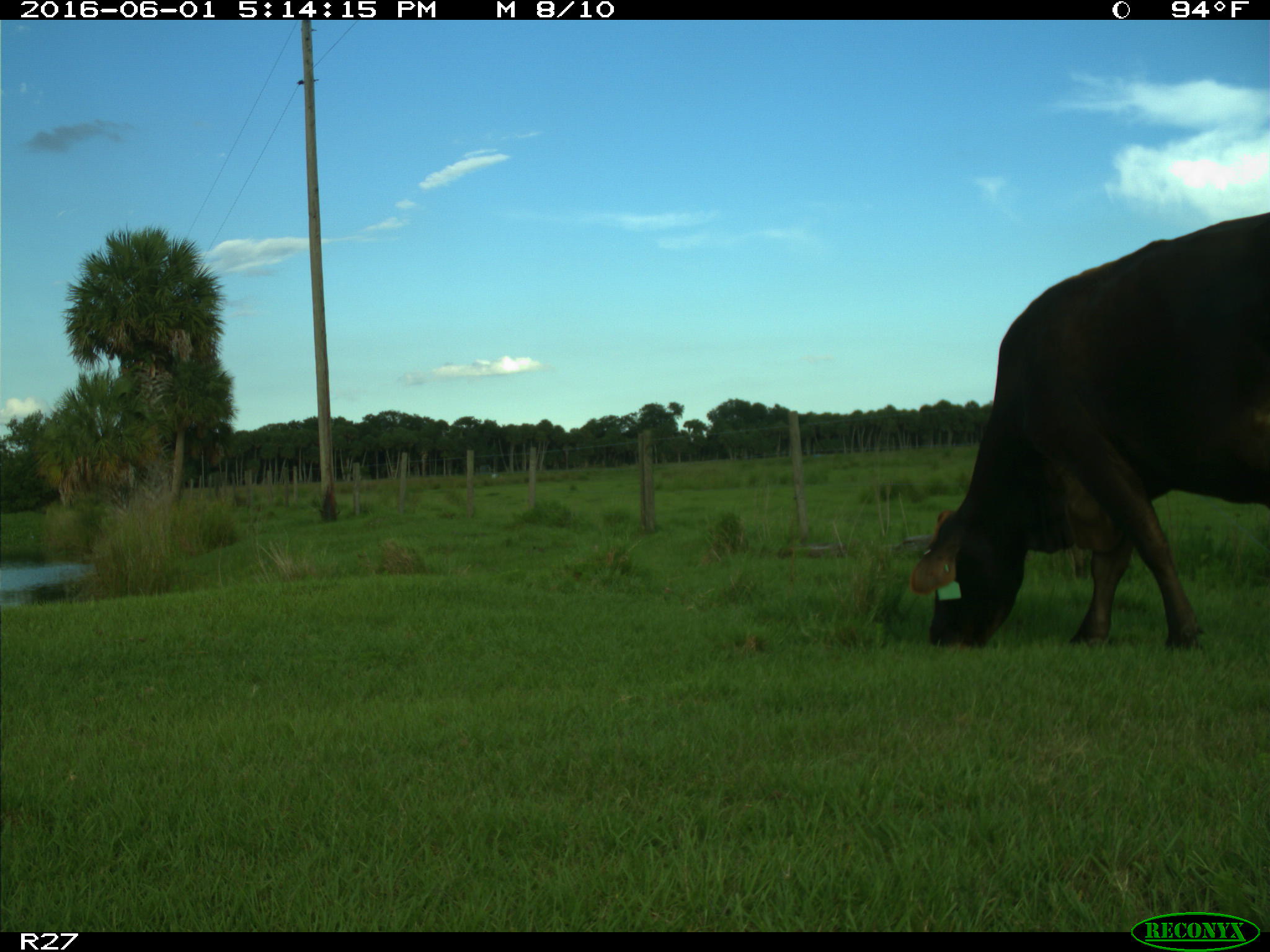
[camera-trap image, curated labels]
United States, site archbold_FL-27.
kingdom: Animalia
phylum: Chordata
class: Mammalia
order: Artiodactyla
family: Bovidae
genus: Bos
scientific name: Bos taurus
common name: domestic cow